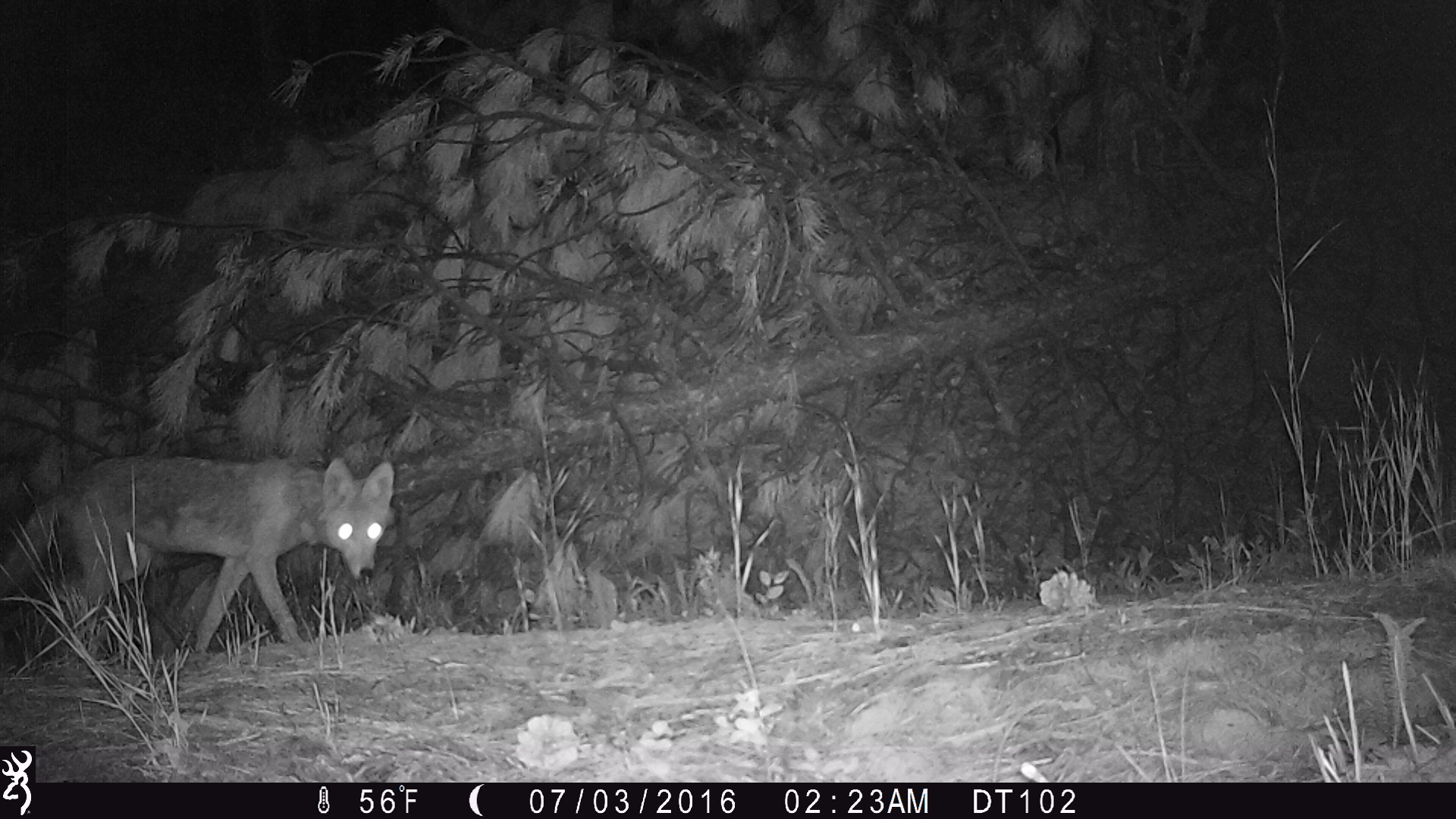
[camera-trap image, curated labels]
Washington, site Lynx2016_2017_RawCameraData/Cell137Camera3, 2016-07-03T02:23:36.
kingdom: Animalia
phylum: Chordata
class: Mammalia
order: Carnivora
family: Canidae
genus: Canis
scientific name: Canis latrans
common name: coyote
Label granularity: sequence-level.